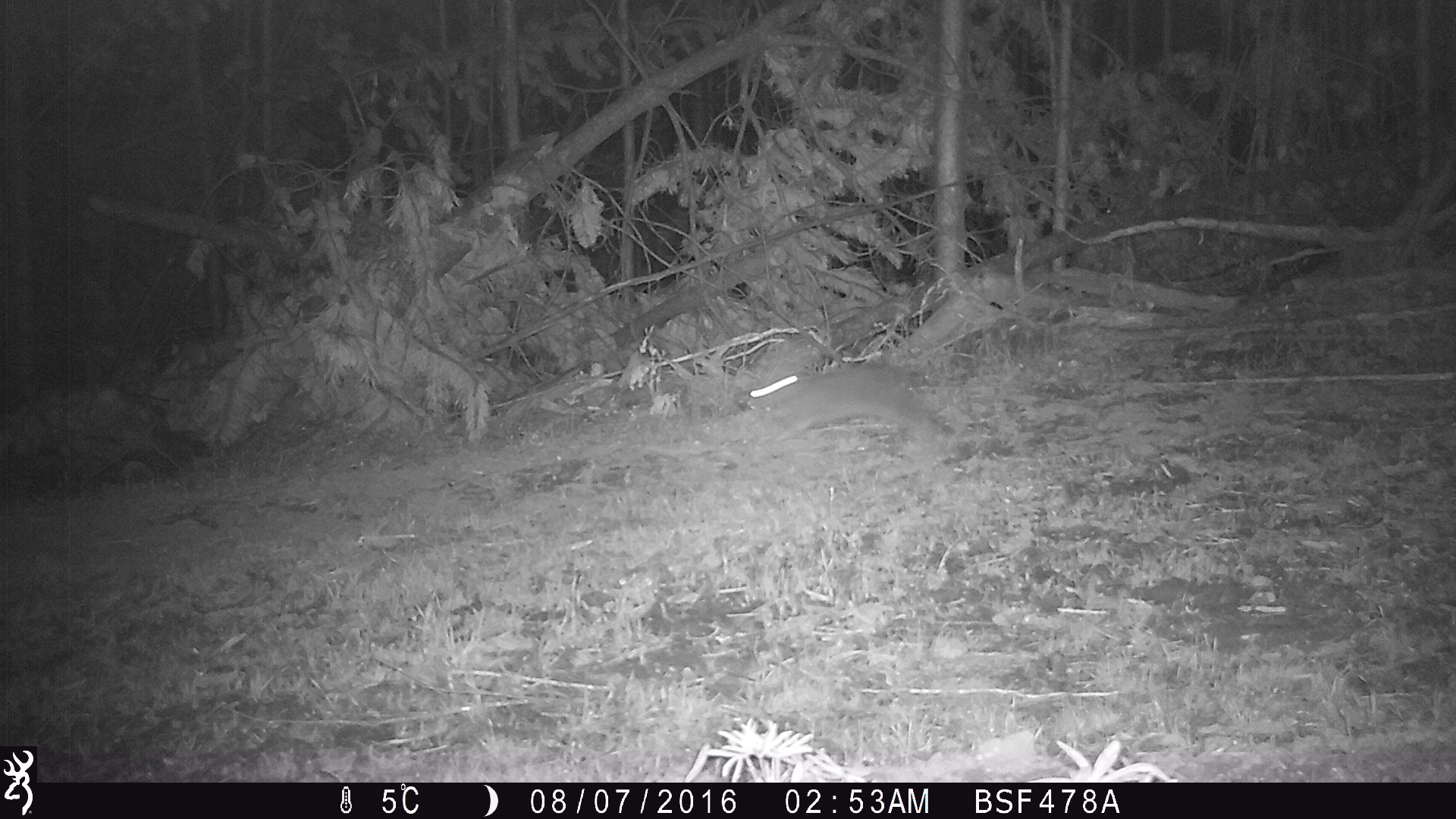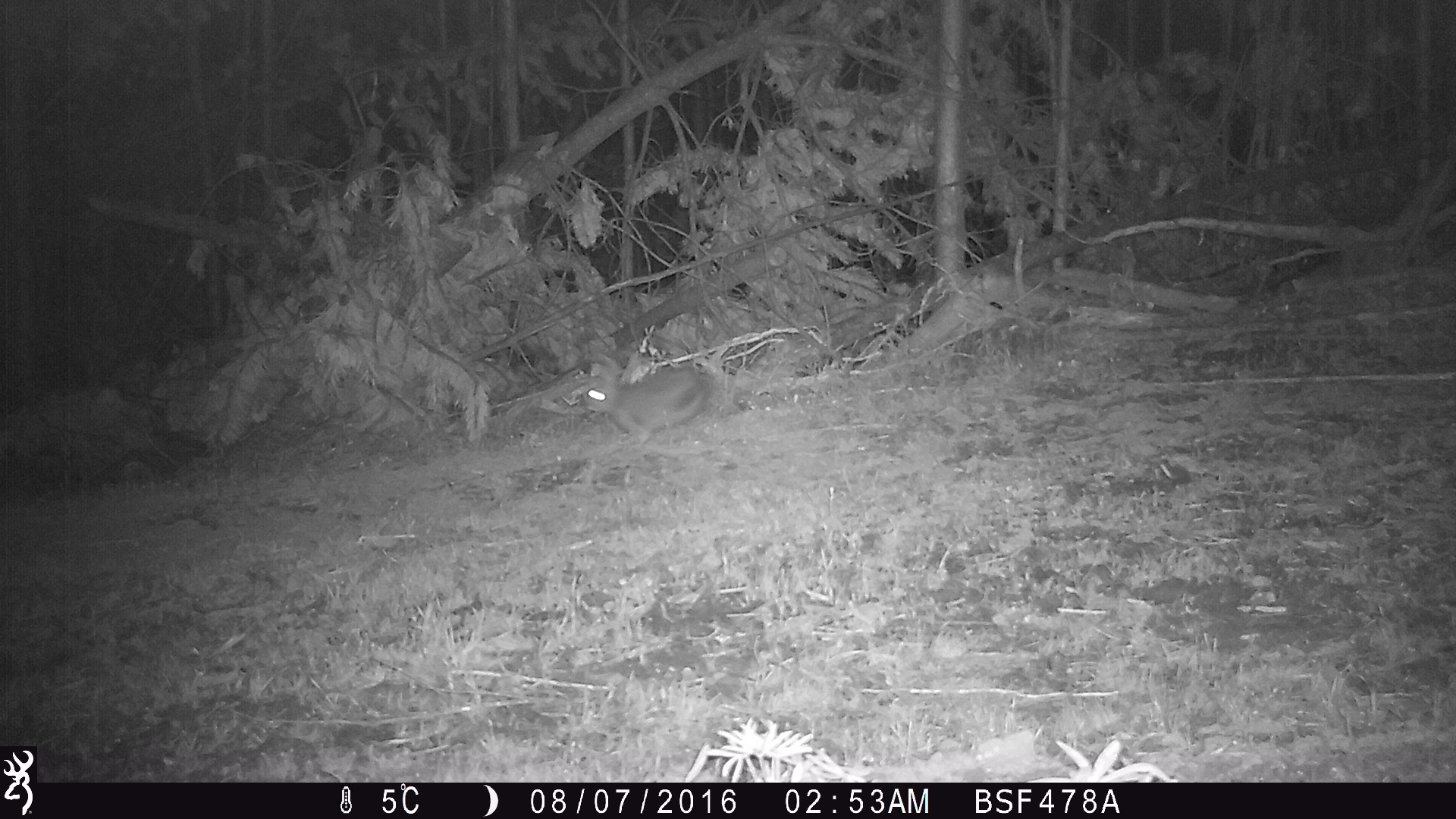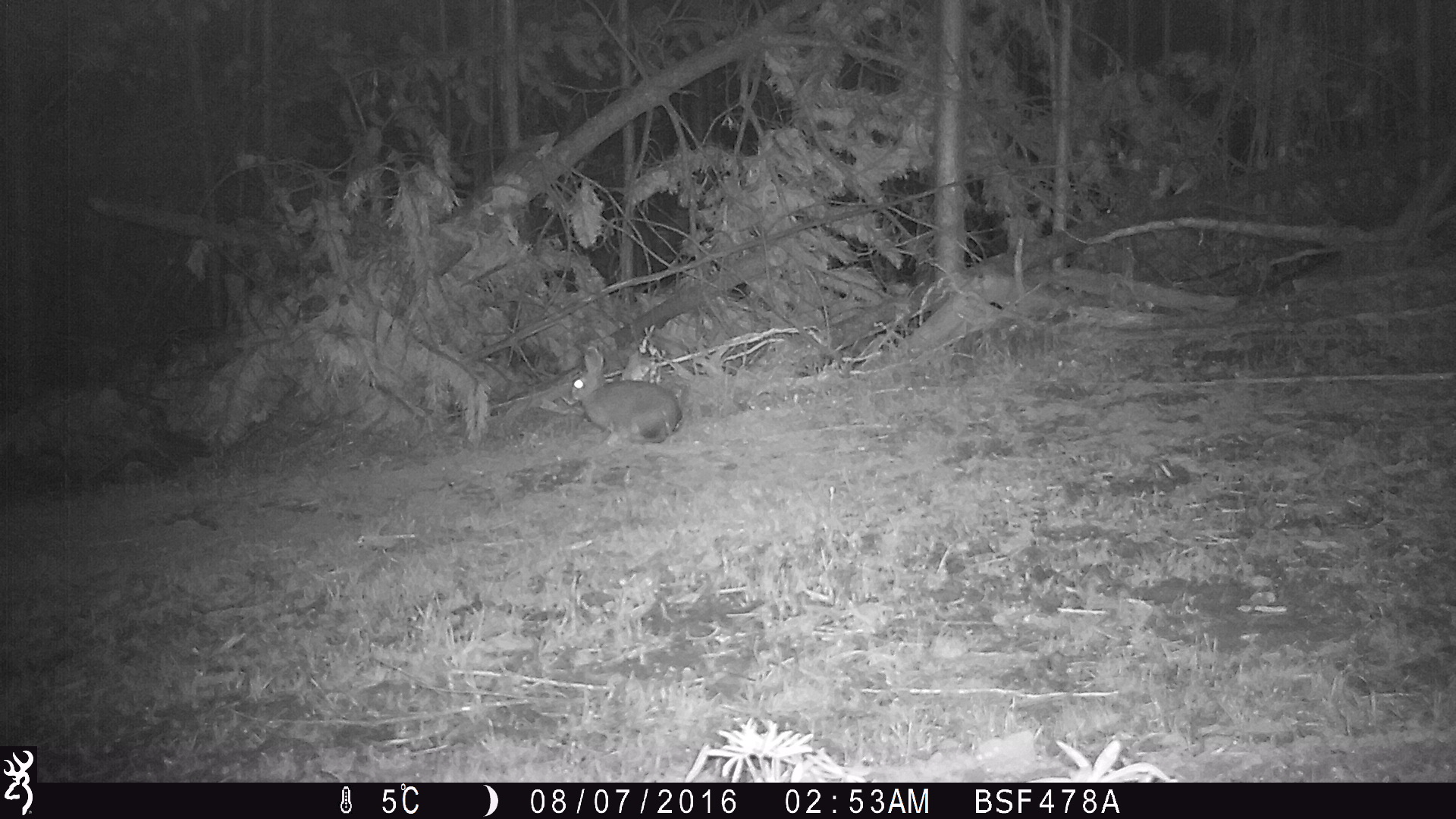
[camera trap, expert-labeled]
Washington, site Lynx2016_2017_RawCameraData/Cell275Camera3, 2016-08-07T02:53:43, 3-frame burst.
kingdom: Animalia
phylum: Chordata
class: Mammalia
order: Lagomorpha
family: Leporidae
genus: Lepus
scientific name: Lepus americanus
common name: snowshoe hare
Lepus americanus (snowshoe hare). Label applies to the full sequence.